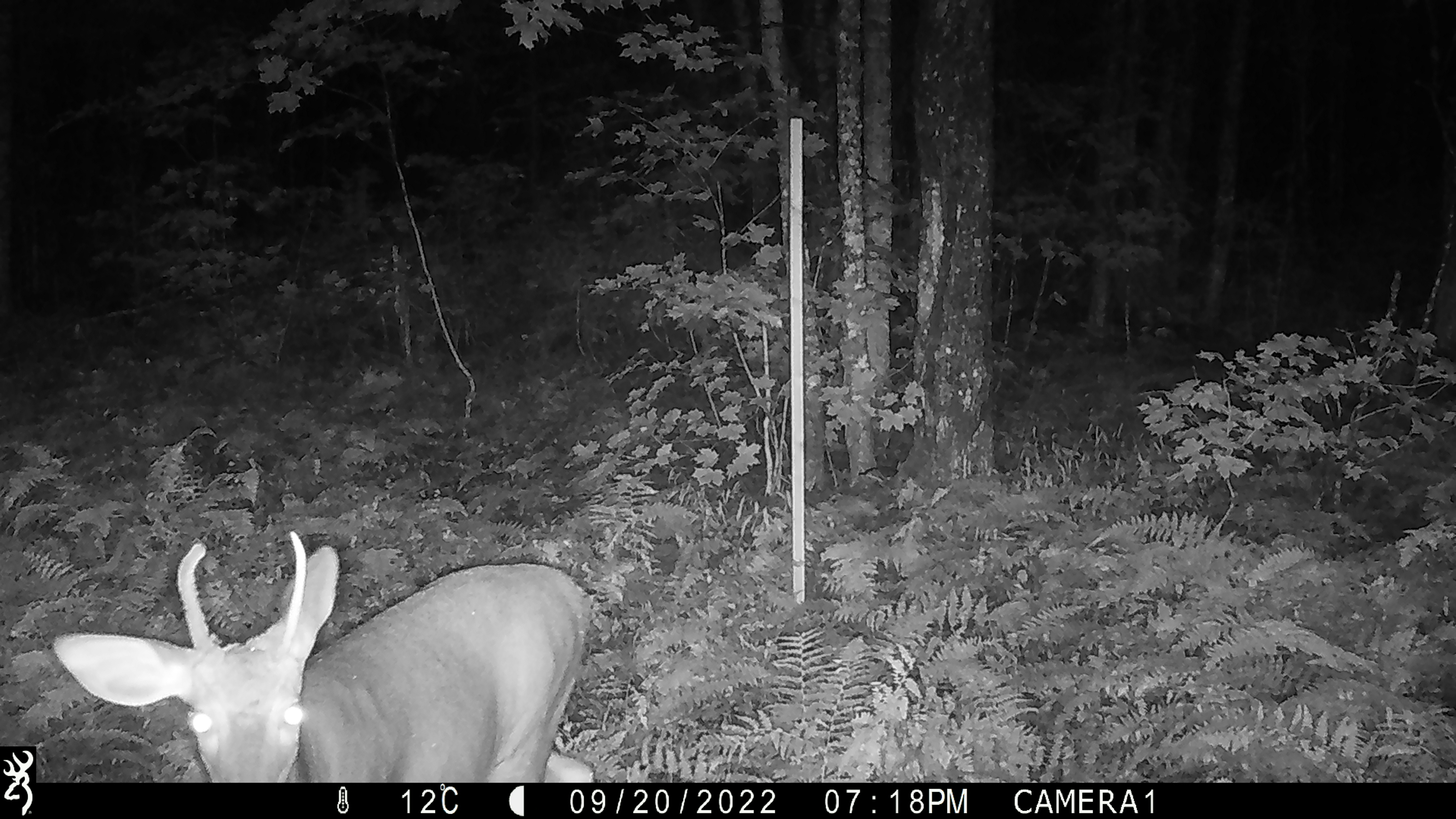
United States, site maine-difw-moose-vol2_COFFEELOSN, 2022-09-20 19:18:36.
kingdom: Animalia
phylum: Chordata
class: Mammalia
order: Artiodactyla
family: Cervidae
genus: Odocoileus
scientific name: Odocoileus virginianus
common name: white-tailed deer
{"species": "white-tailed deer (Odocoileus virginianus)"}